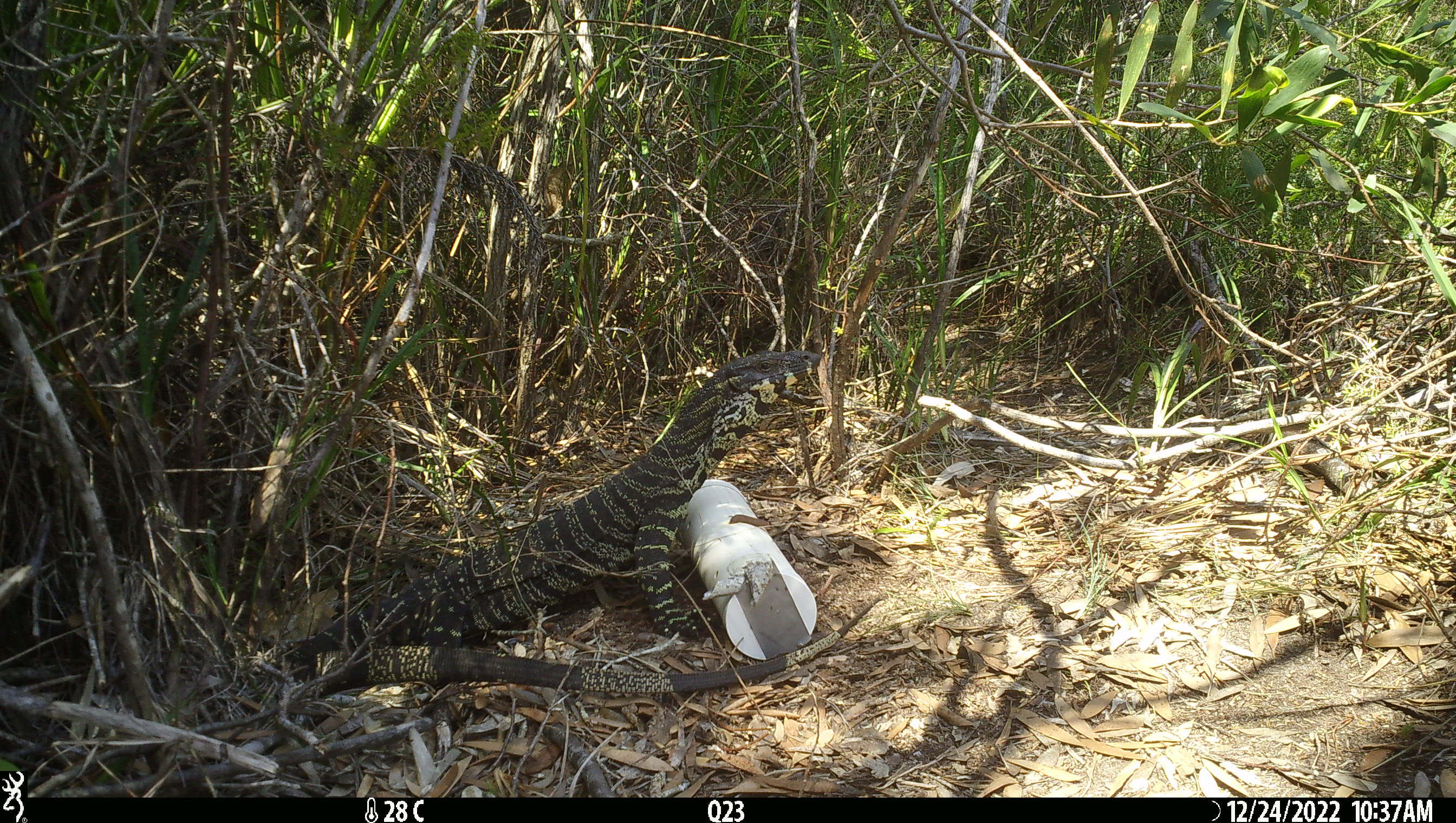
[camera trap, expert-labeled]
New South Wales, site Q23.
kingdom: Animalia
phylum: Chordata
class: Reptilia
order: Squamata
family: Varanidae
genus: Varanus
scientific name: Varanus varius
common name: lace monitor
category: goanna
Goanna (lace monitor) (Varanus varius).